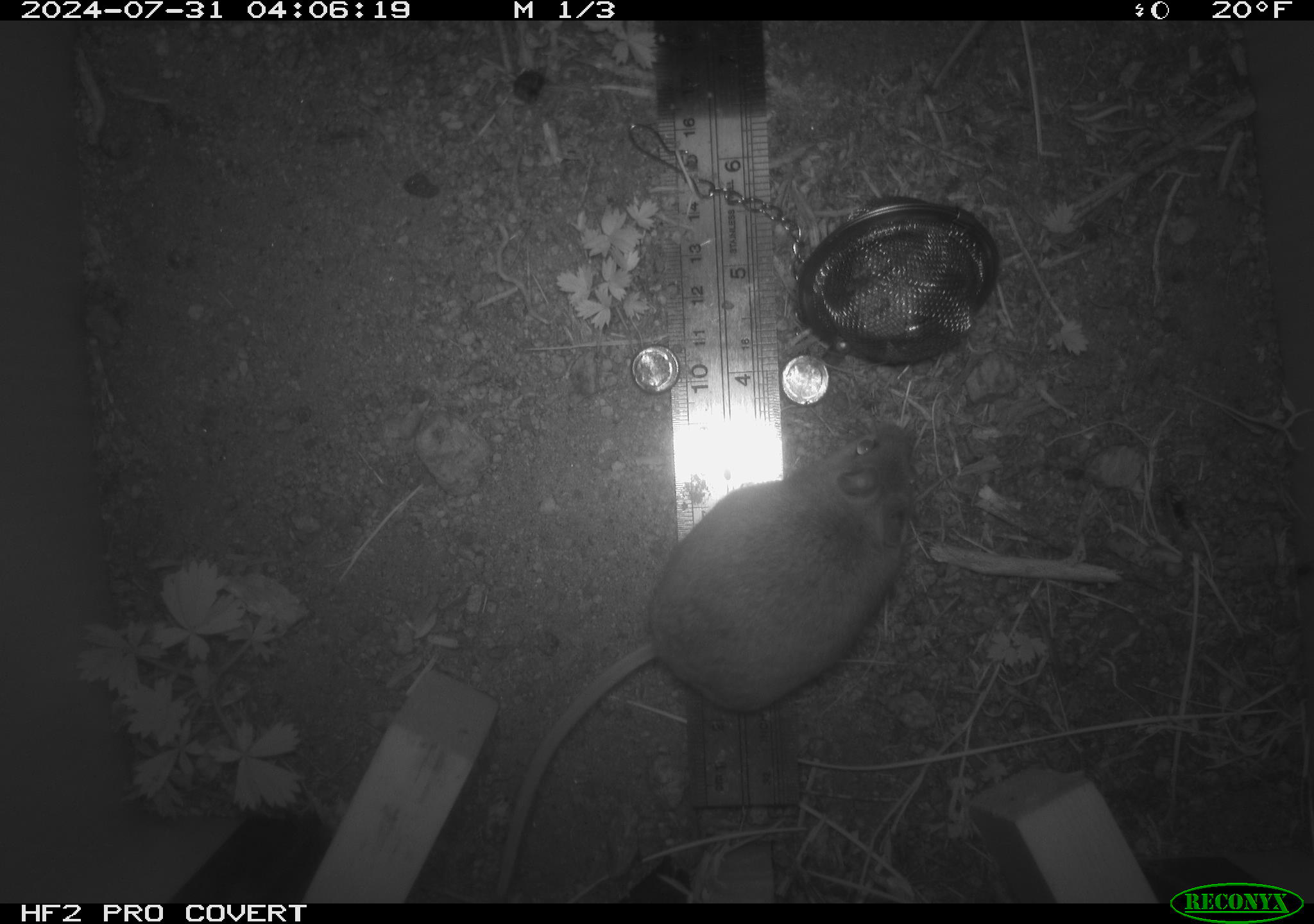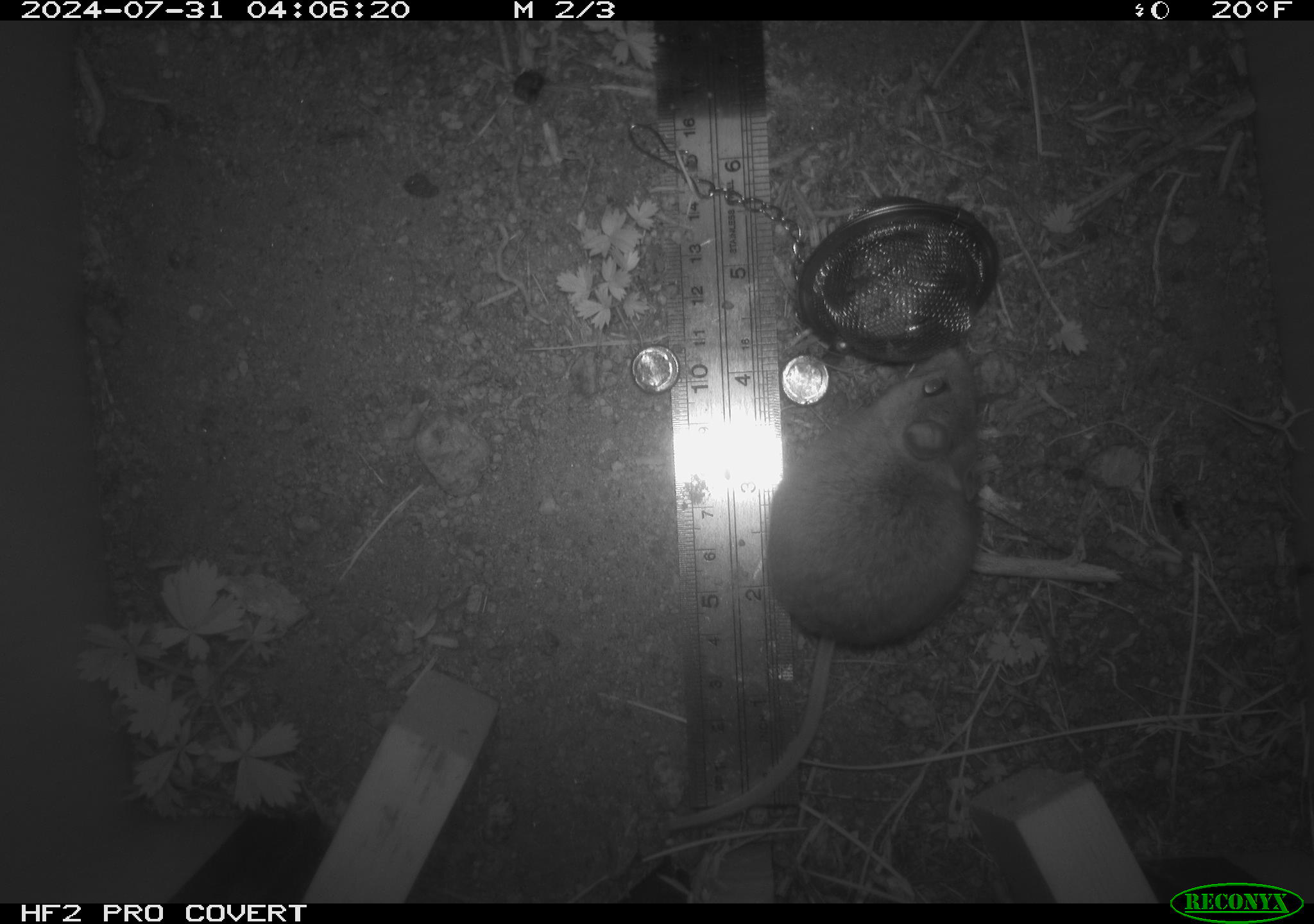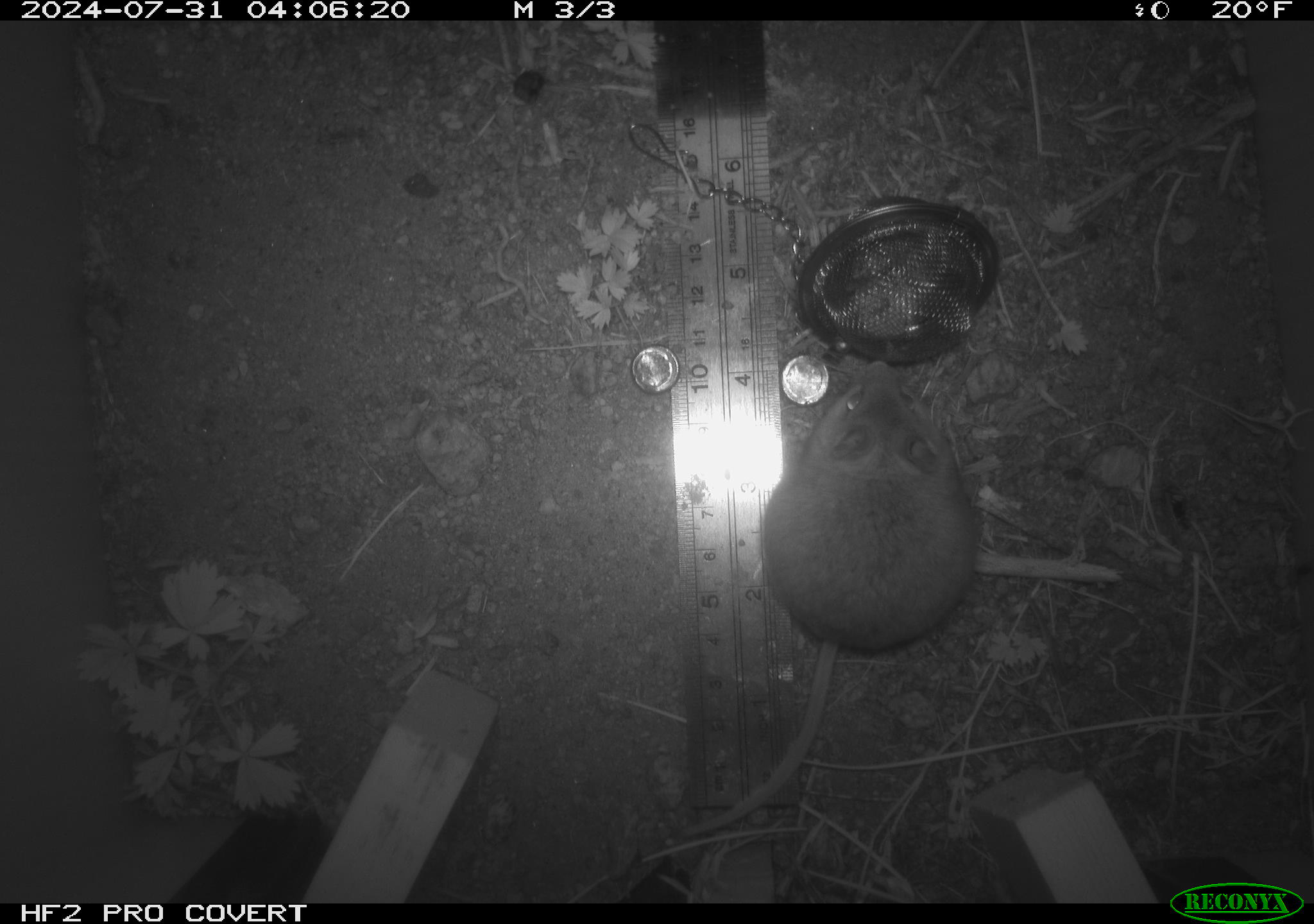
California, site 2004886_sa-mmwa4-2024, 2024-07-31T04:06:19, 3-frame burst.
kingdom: Animalia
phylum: Chordata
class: Mammalia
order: Rodentia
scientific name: Rodentia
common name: mouse species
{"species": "mouse species (Rodentia)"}